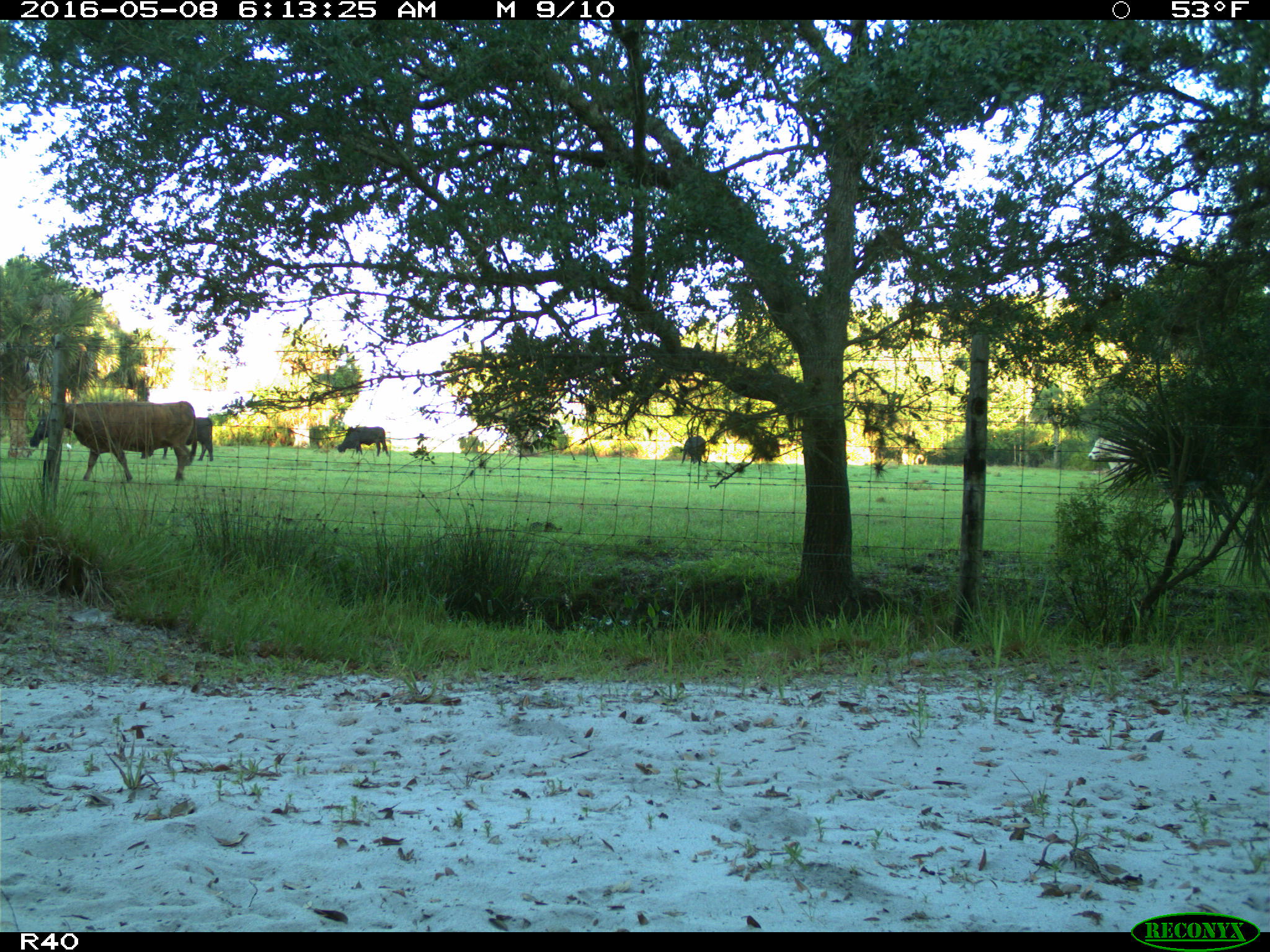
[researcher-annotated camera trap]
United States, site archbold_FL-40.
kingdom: Animalia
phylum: Chordata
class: Mammalia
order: Artiodactyla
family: Bovidae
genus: Bos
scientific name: Bos taurus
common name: domestic cow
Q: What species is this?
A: Bos taurus (domestic cow).